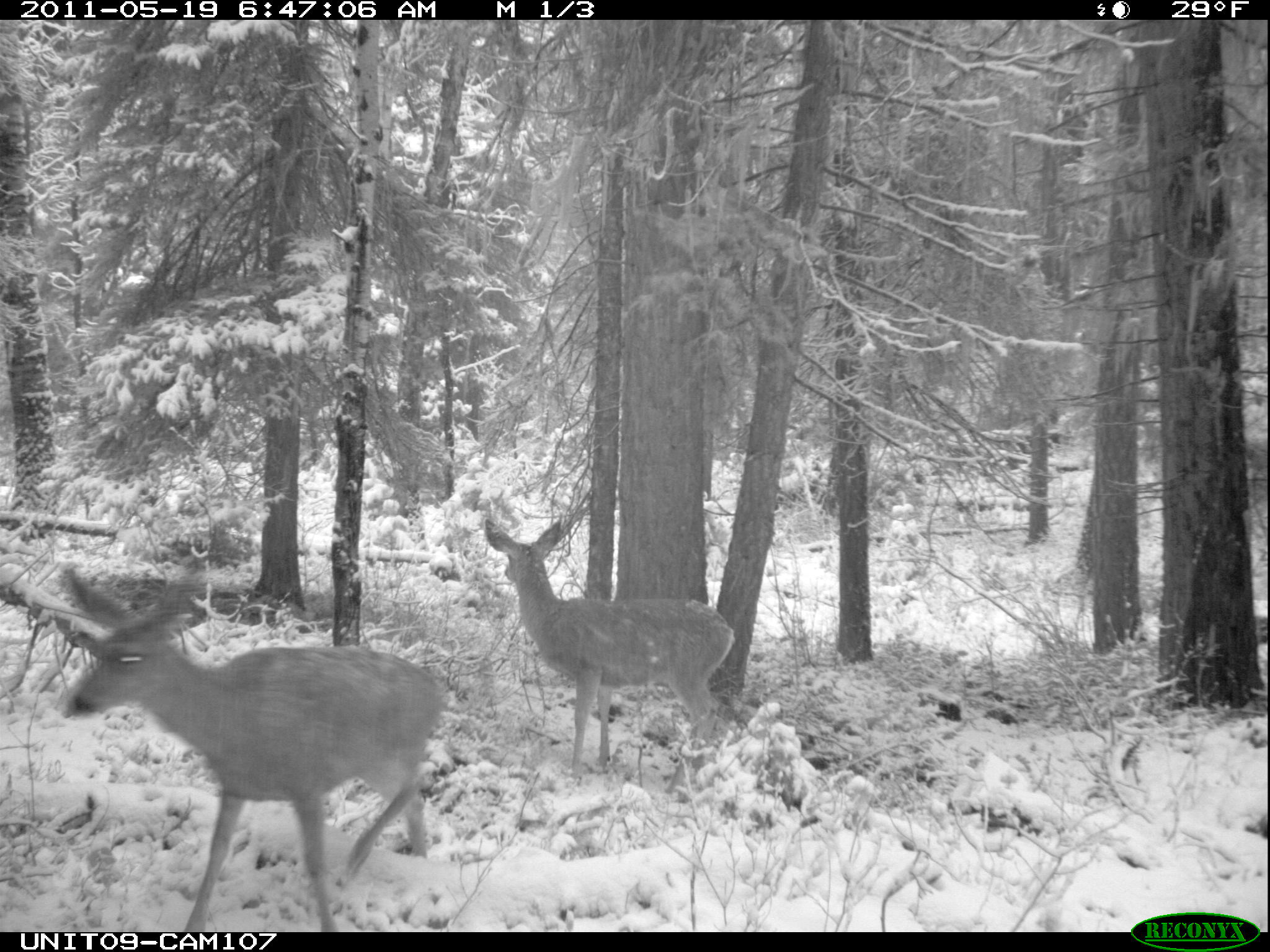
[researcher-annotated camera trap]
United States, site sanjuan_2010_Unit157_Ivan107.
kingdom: Animalia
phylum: Chordata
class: Mammalia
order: Artiodactyla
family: Cervidae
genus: Odocoileus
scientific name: Odocoileus hemionus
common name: mule deer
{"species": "Odocoileus hemionus (mule deer)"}